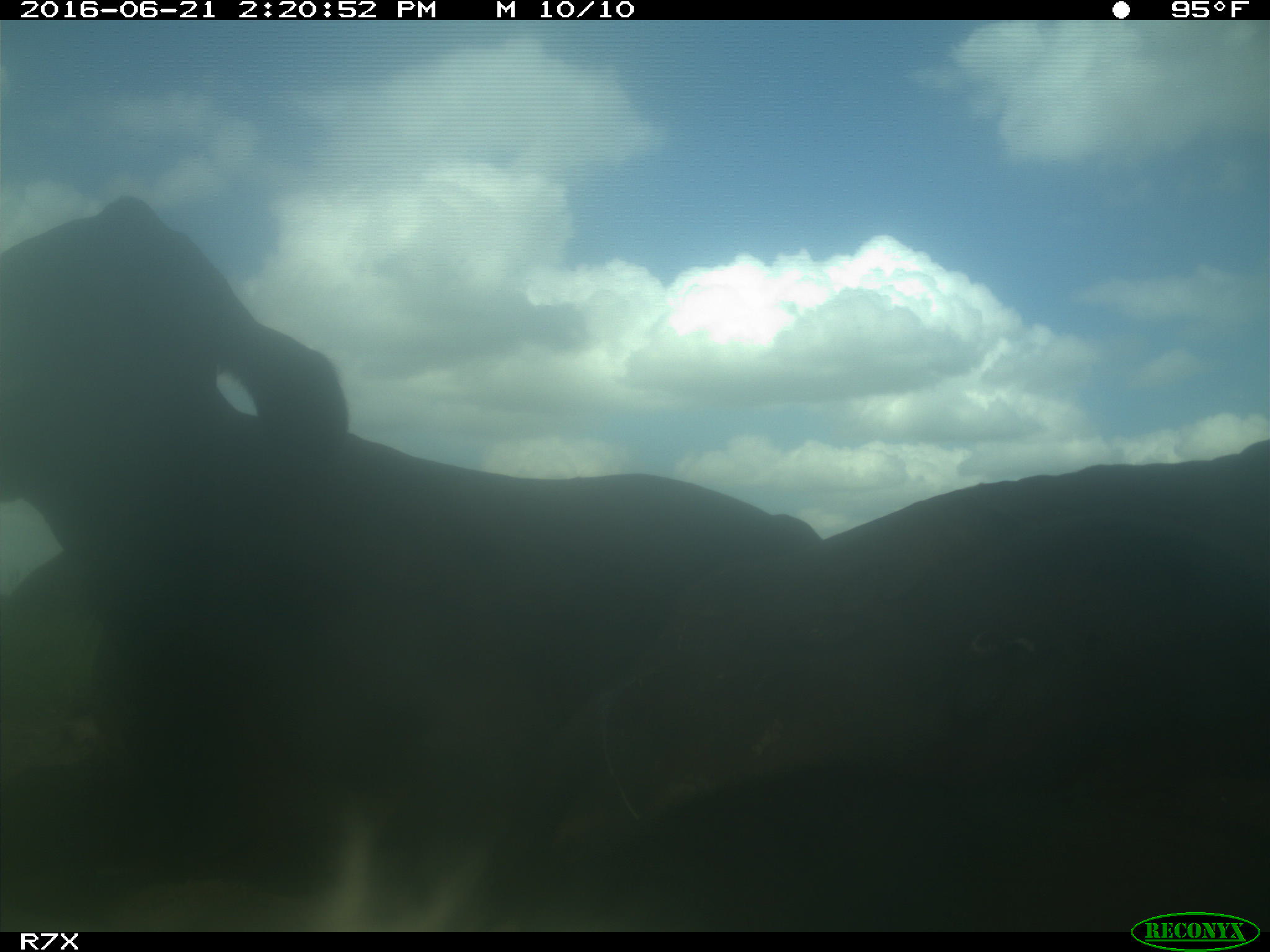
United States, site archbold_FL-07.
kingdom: Animalia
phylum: Chordata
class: Mammalia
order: Artiodactyla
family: Bovidae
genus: Bos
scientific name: Bos taurus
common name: domestic cow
Bos taurus (domestic cow).